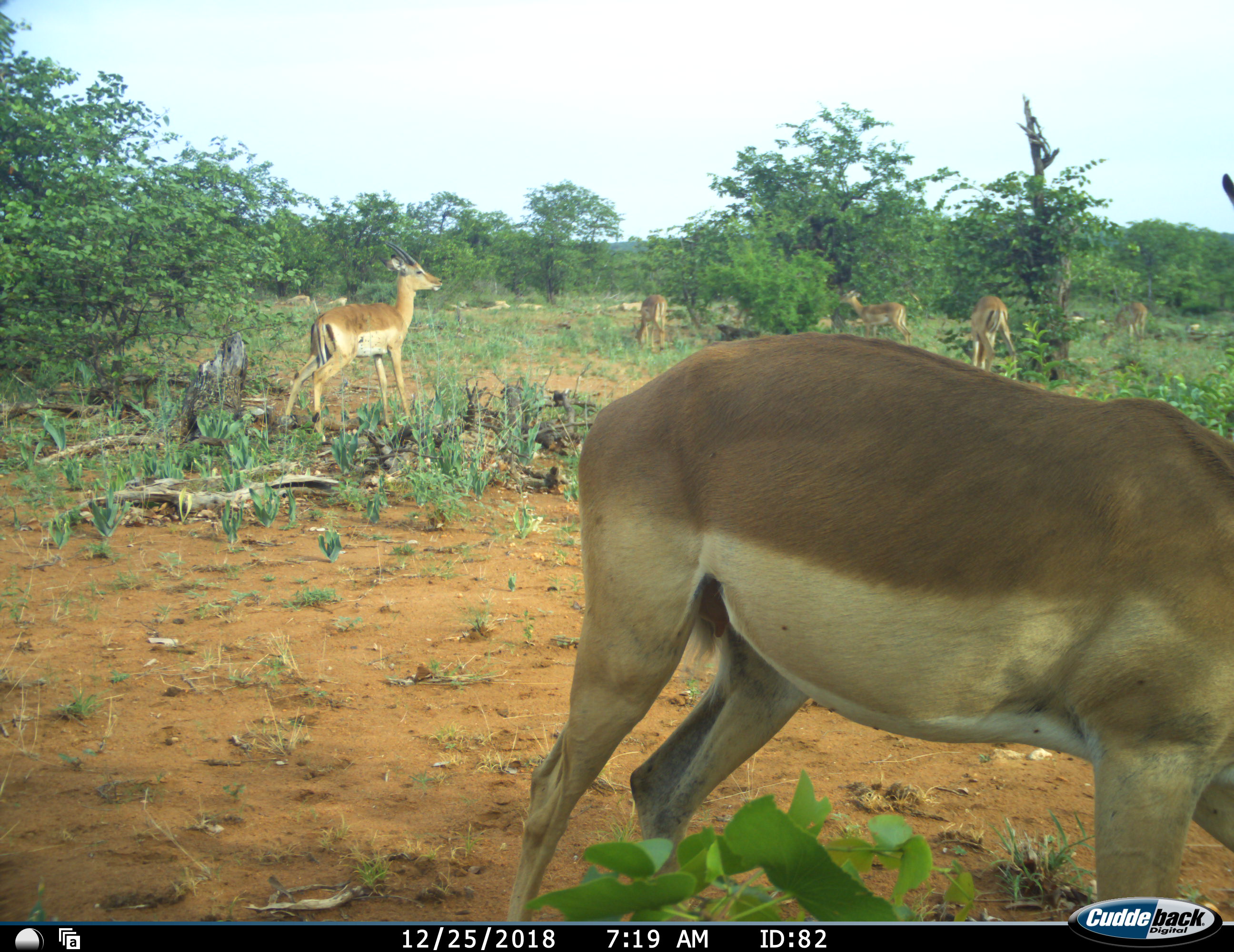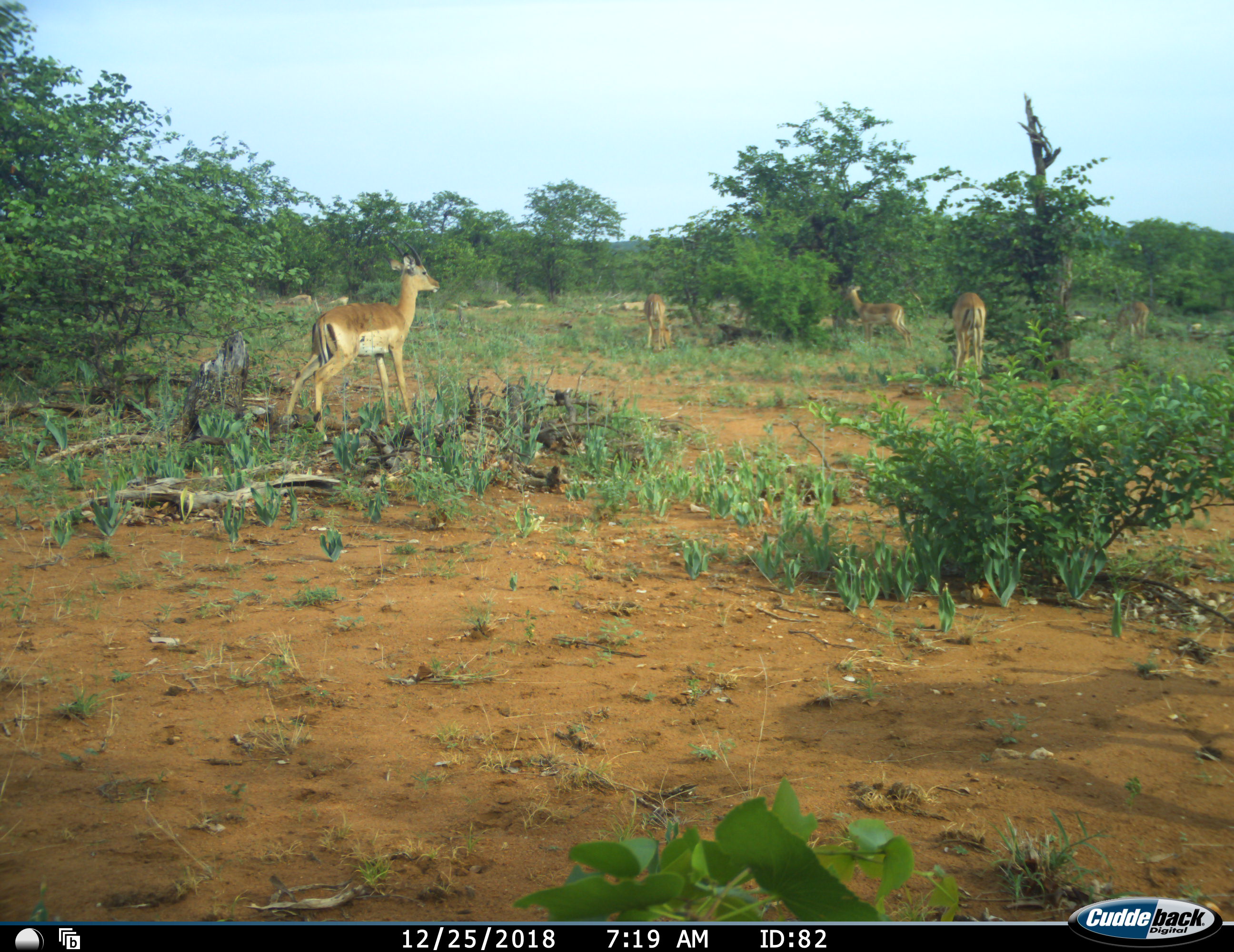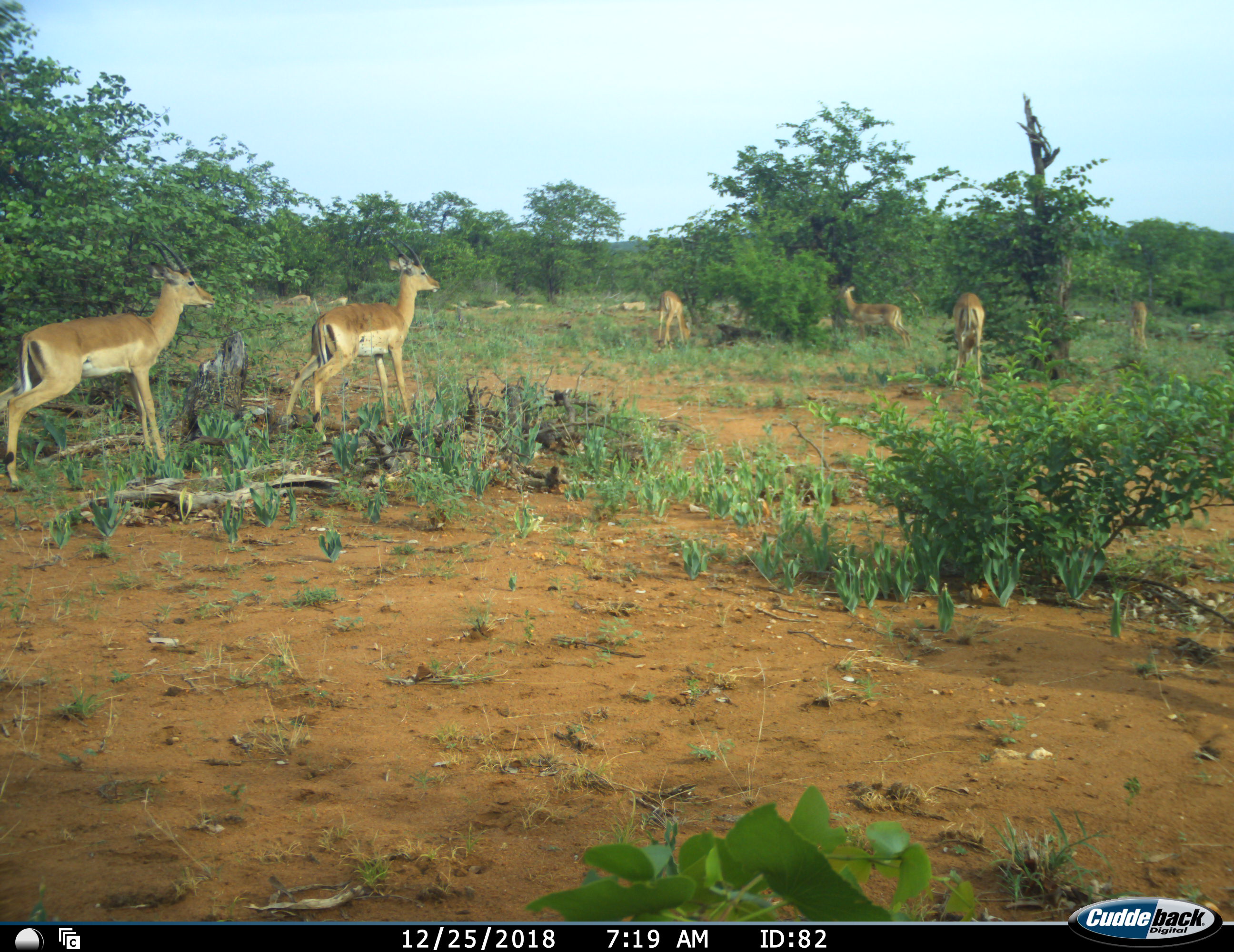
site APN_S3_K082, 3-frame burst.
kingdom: Animalia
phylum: Chordata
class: Mammalia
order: Artiodactyla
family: Bovidae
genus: Aepyceros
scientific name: Aepyceros melampus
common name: impala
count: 6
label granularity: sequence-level